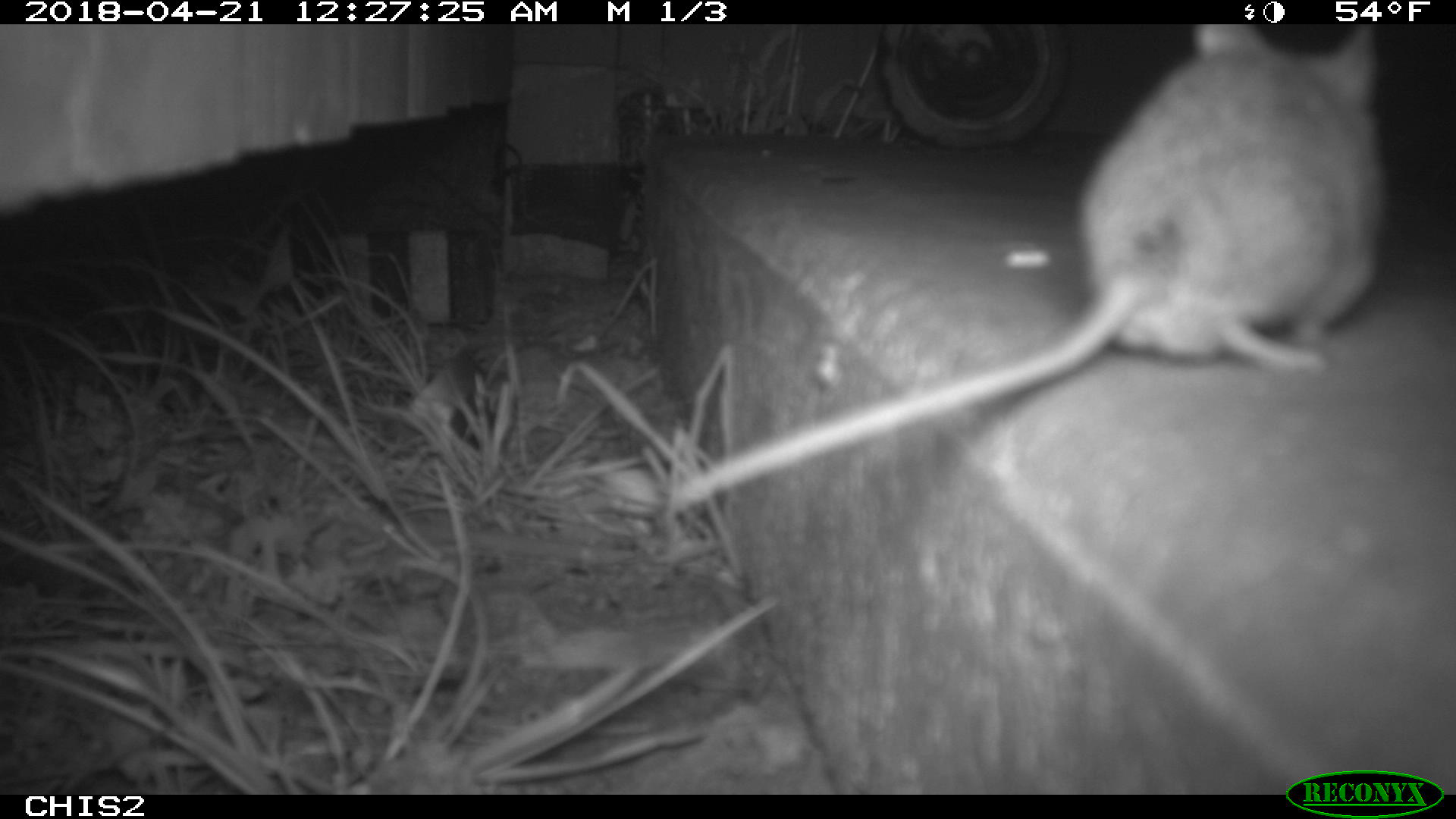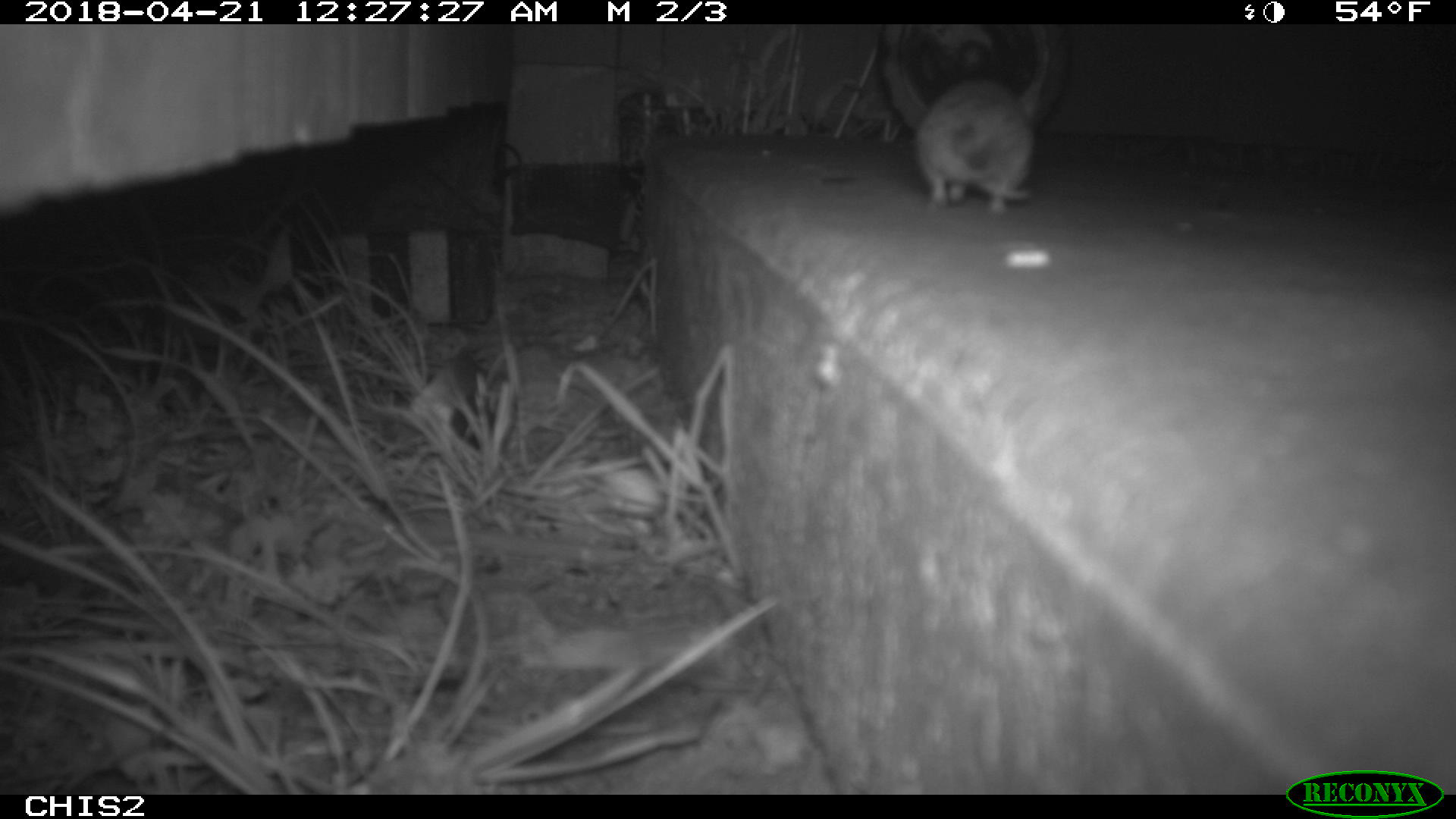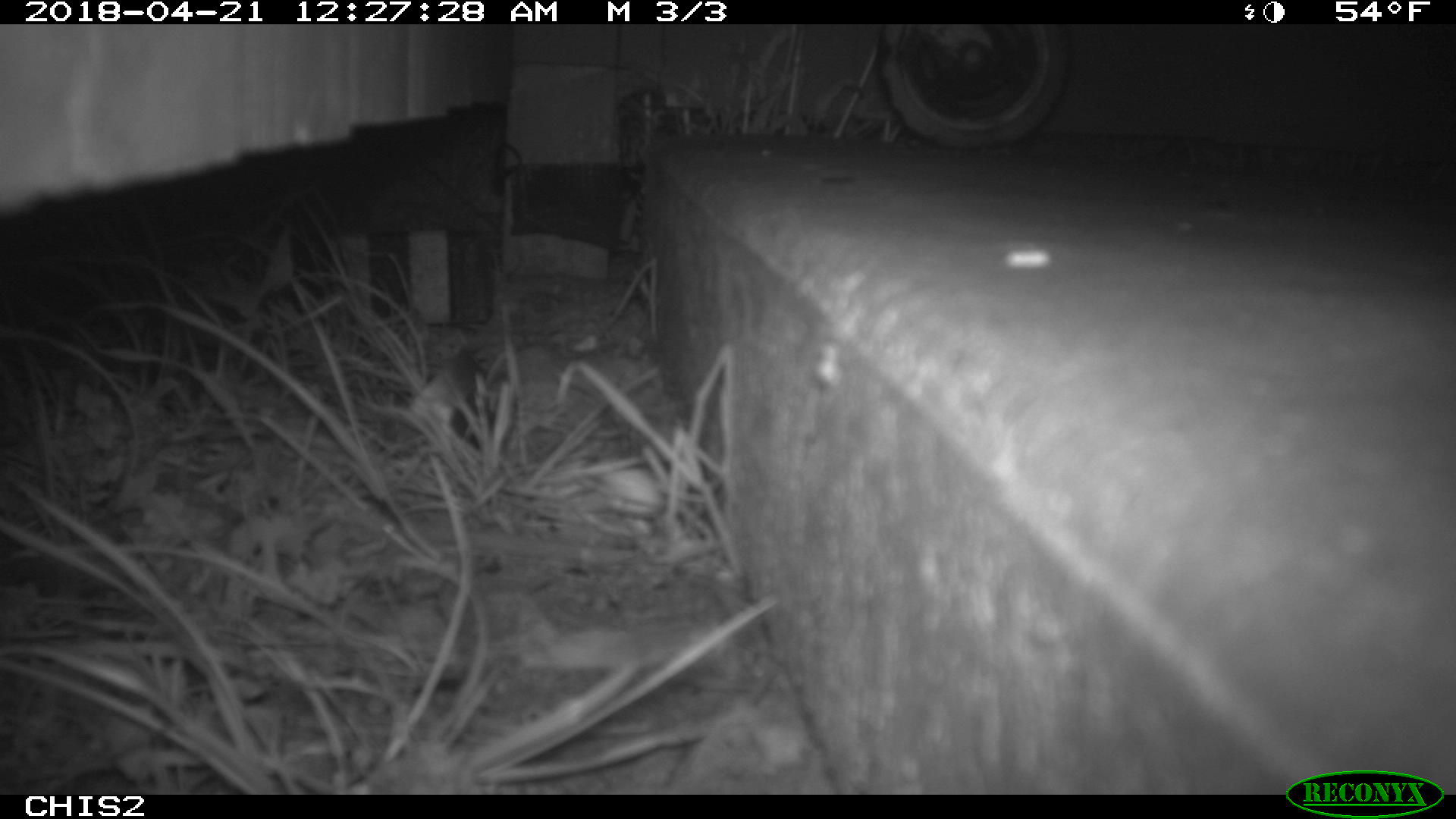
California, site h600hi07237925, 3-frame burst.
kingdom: Animalia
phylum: Chordata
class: Mammalia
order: Rodentia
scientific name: Rodentia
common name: rodent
Rodent (Rodentia).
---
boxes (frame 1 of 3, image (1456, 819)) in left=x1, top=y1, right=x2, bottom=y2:
rodent: left=665, top=22, right=1391, bottom=516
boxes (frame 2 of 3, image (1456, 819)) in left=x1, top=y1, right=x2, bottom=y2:
rodent: left=917, top=78, right=1035, bottom=213